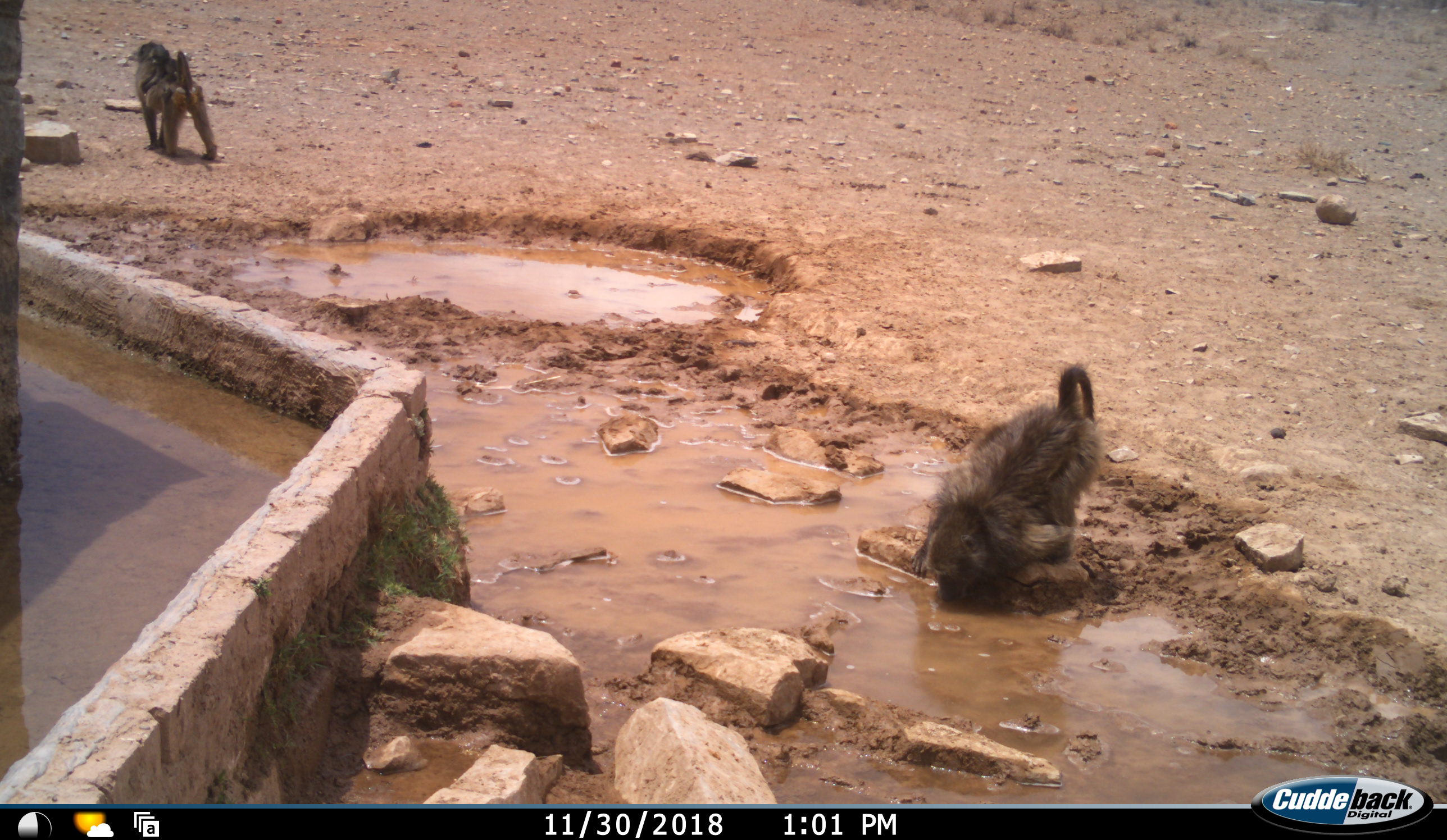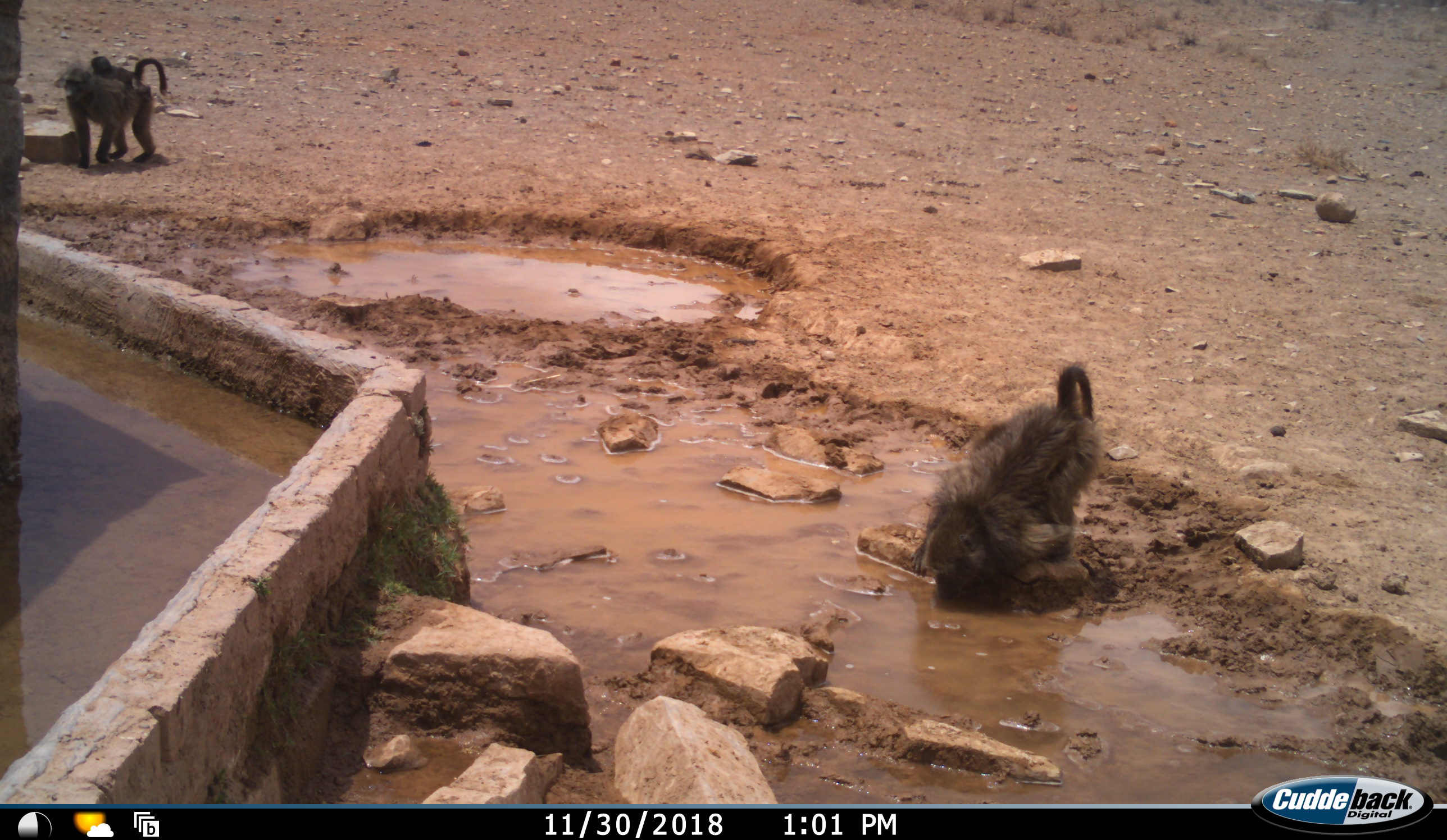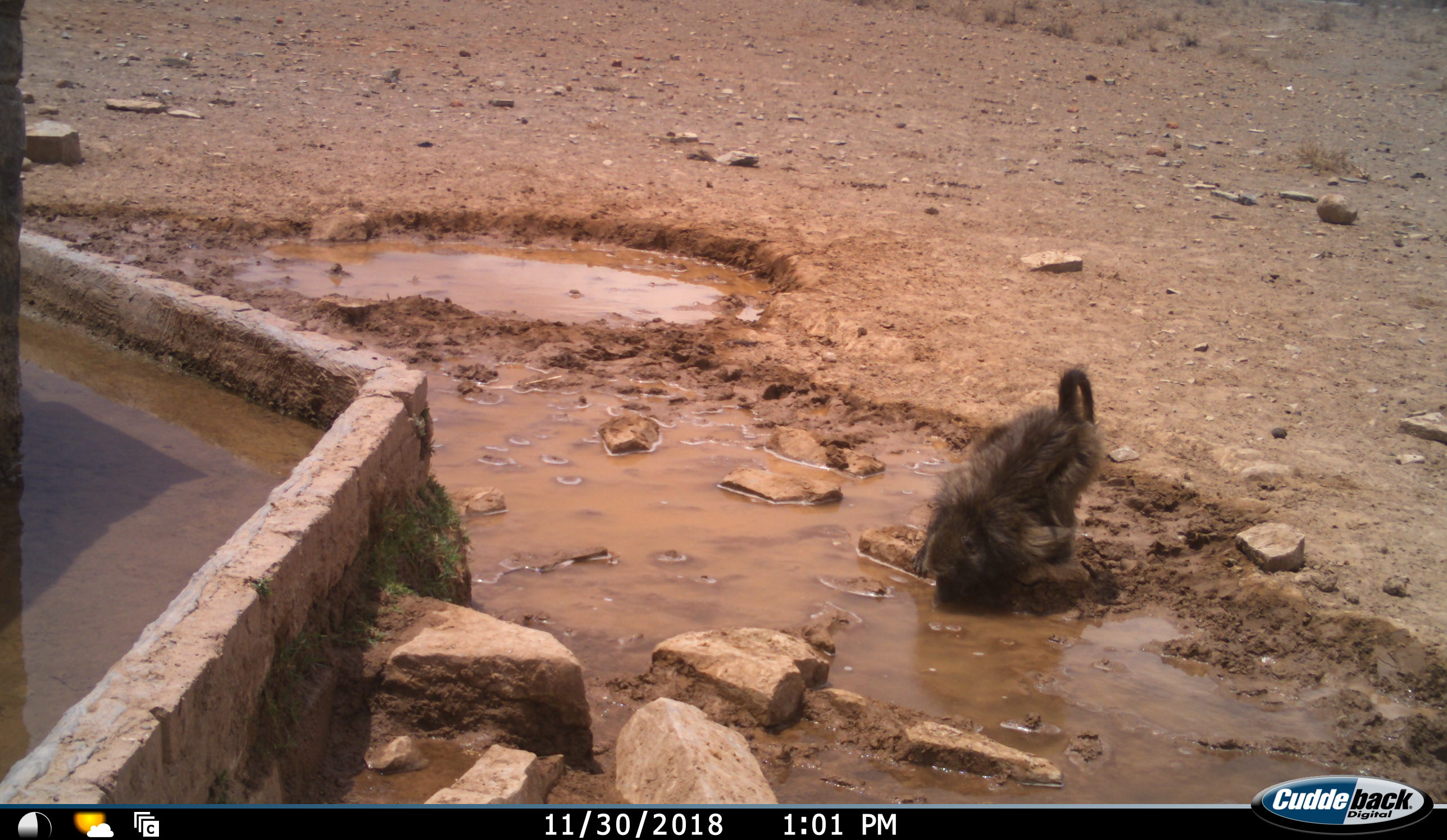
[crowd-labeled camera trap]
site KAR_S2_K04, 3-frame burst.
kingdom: Animalia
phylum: Chordata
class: Mammalia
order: Primates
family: Cercopithecidae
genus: Papio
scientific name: Papio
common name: baboon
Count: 3.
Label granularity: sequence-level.